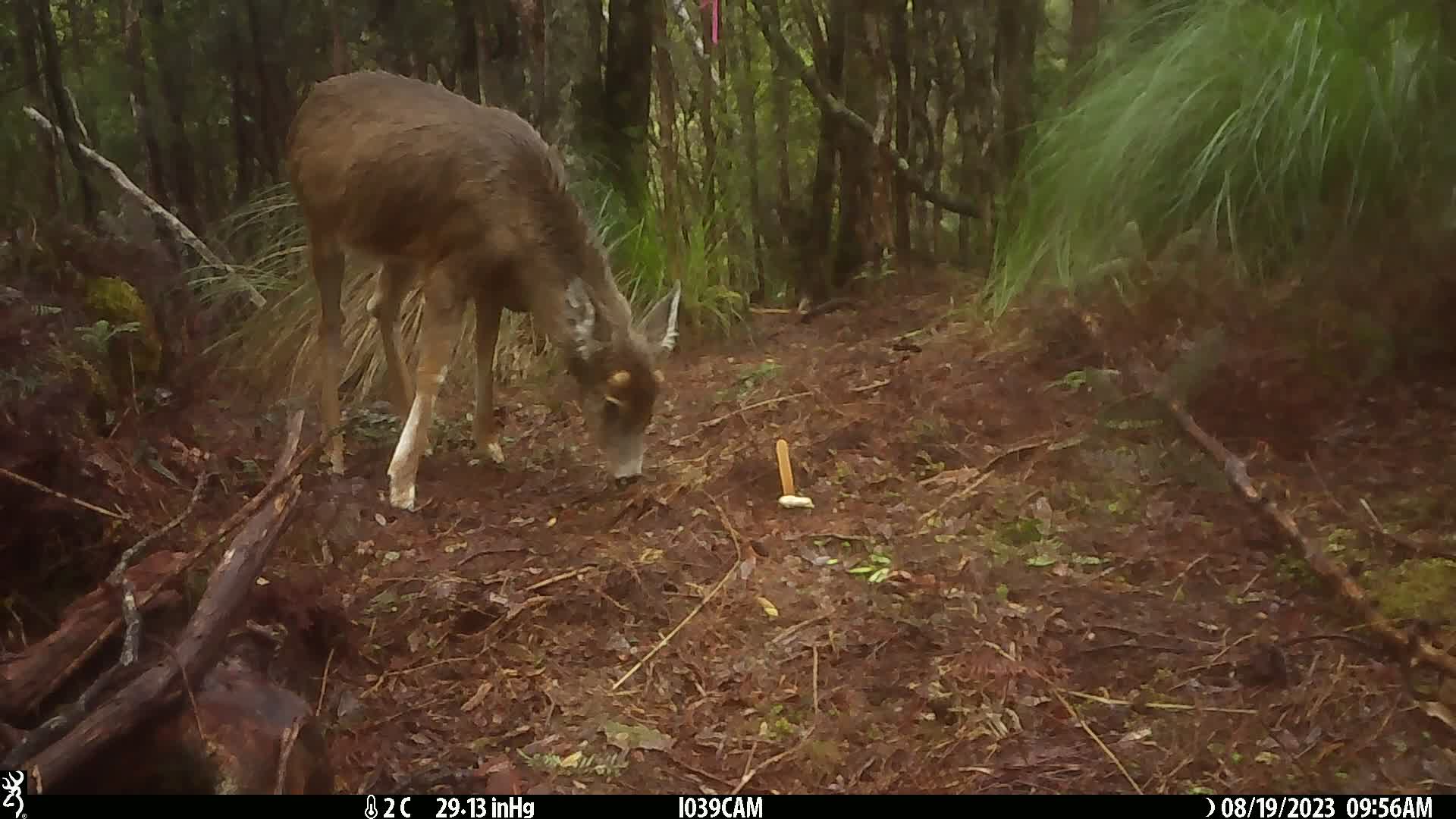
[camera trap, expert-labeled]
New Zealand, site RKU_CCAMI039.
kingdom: Animalia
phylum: Chordata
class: Mammalia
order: Artiodactyla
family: Cervidae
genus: Odocoileus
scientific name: Odocoileus virginianus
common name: white-tailed deer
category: white tailed deer